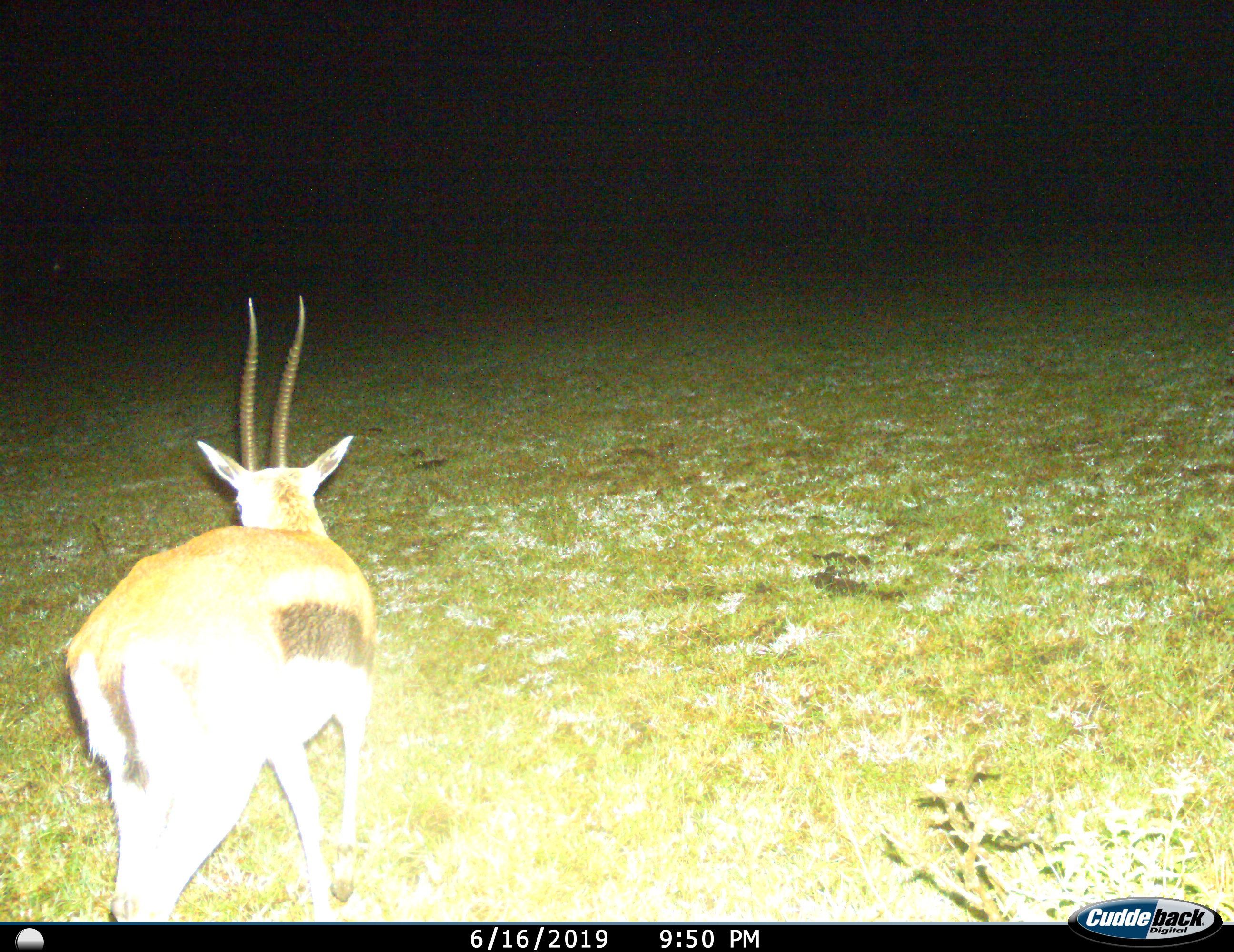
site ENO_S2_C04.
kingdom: Animalia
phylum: Chordata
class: Mammalia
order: Artiodactyla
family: Bovidae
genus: Eudorcas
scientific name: Eudorcas thomsonii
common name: thomson's gazelle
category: gazellethomsons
Gazellethomsons (thomson's gazelle) (Eudorcas thomsonii), count 1. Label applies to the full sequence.